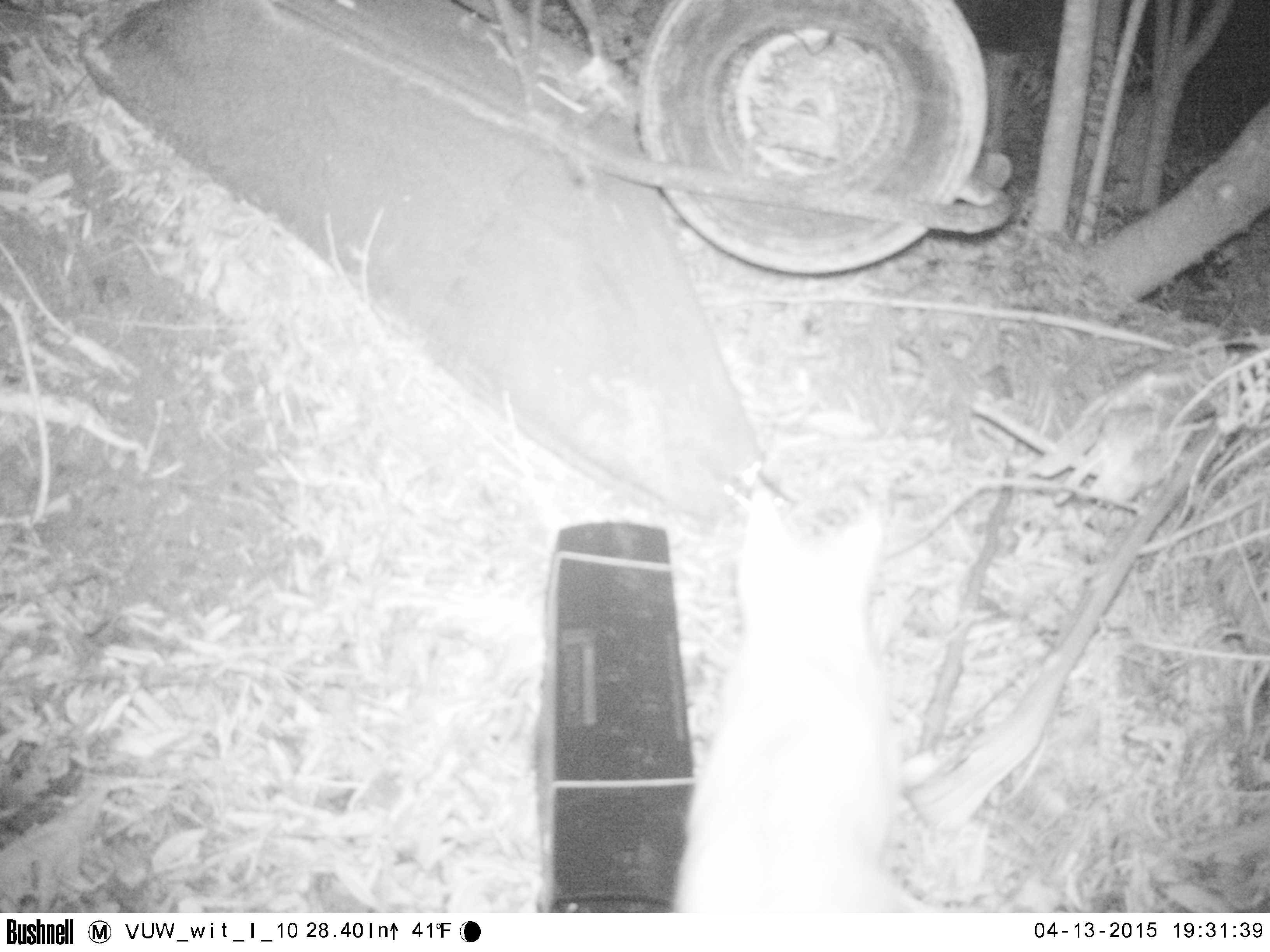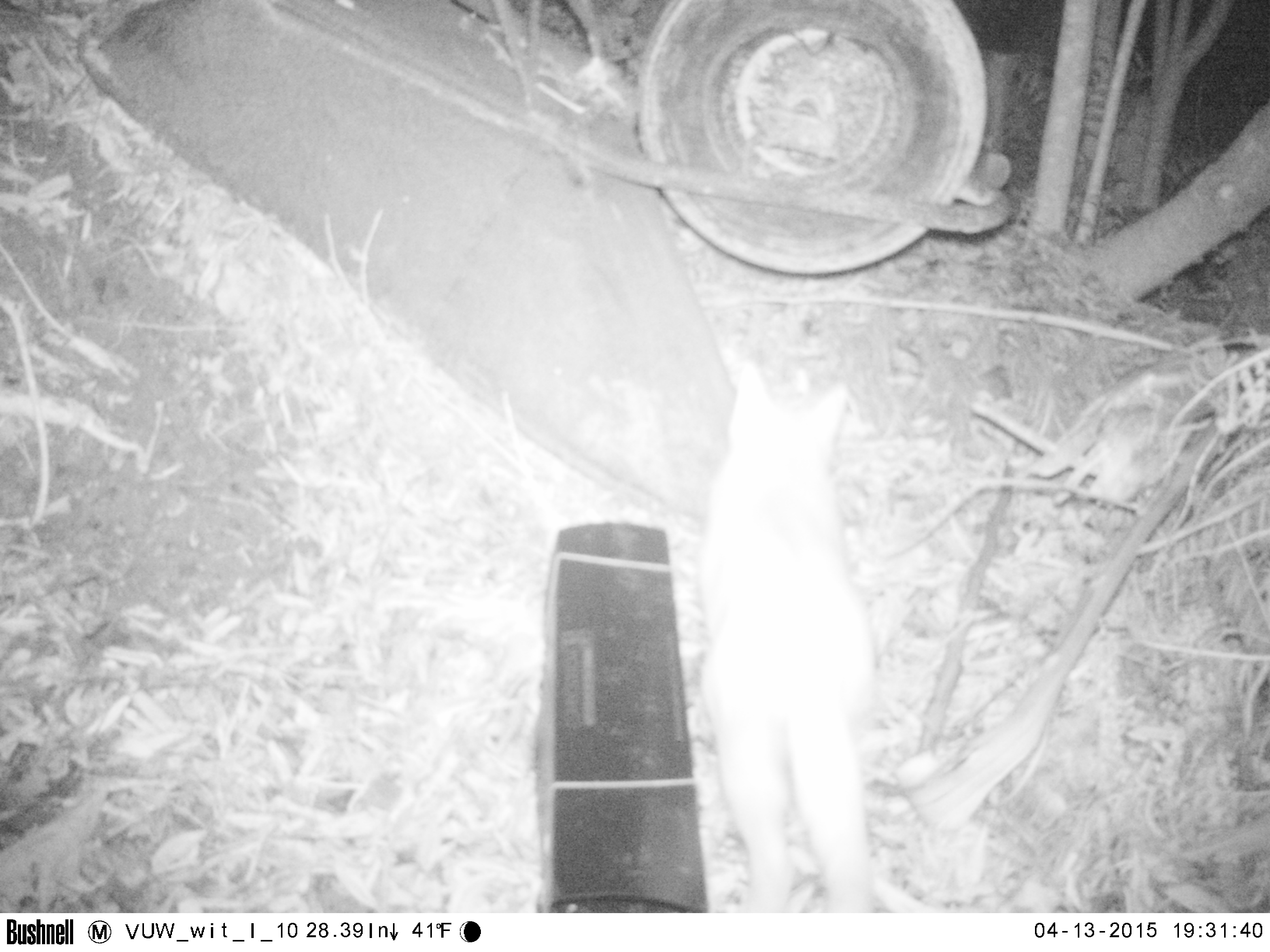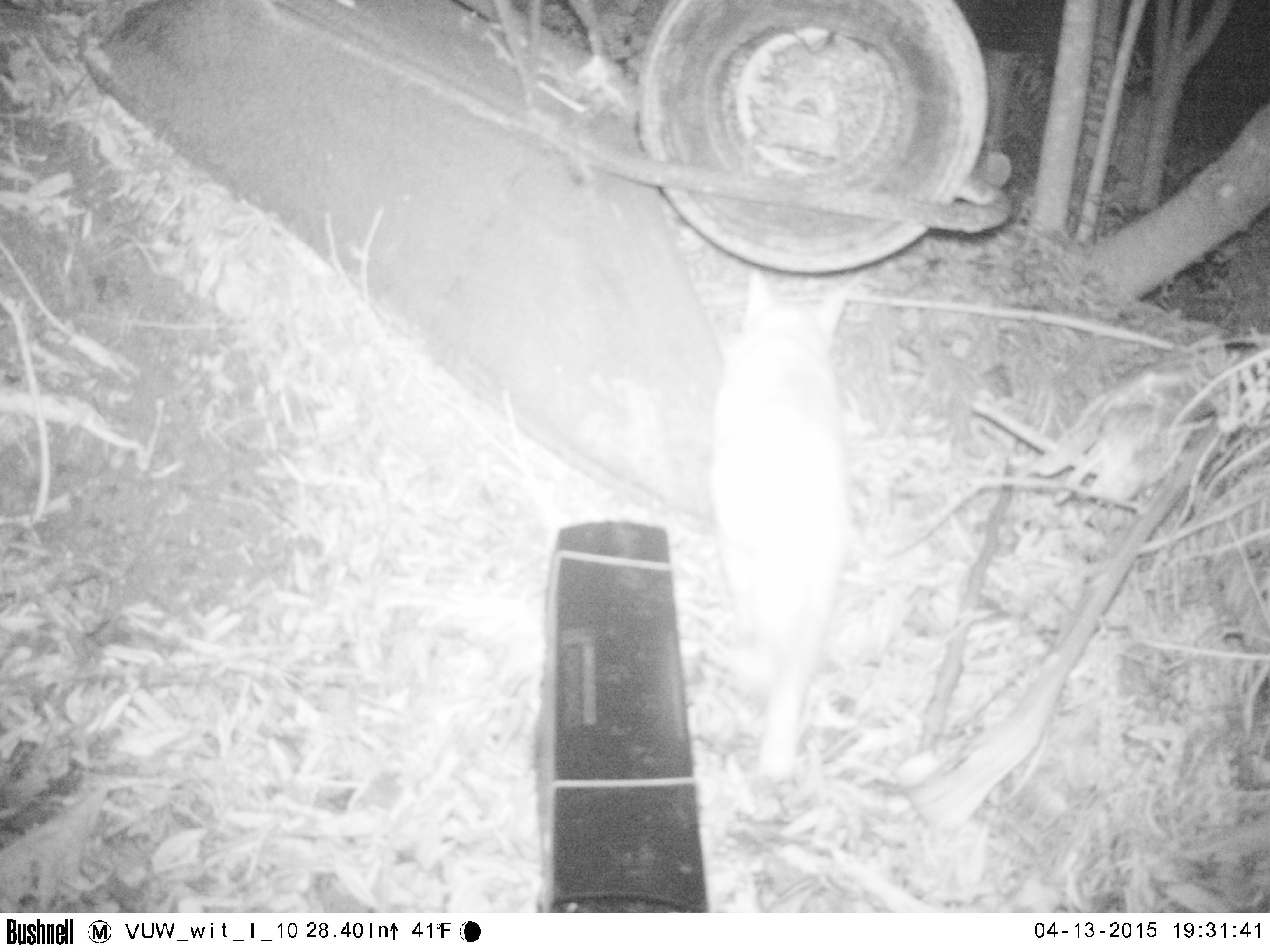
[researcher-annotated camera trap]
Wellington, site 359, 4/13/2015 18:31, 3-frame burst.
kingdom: Animalia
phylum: Chordata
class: Mammalia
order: Carnivora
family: Felidae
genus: Felis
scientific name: Felis catus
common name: cat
Cat (Felis catus).